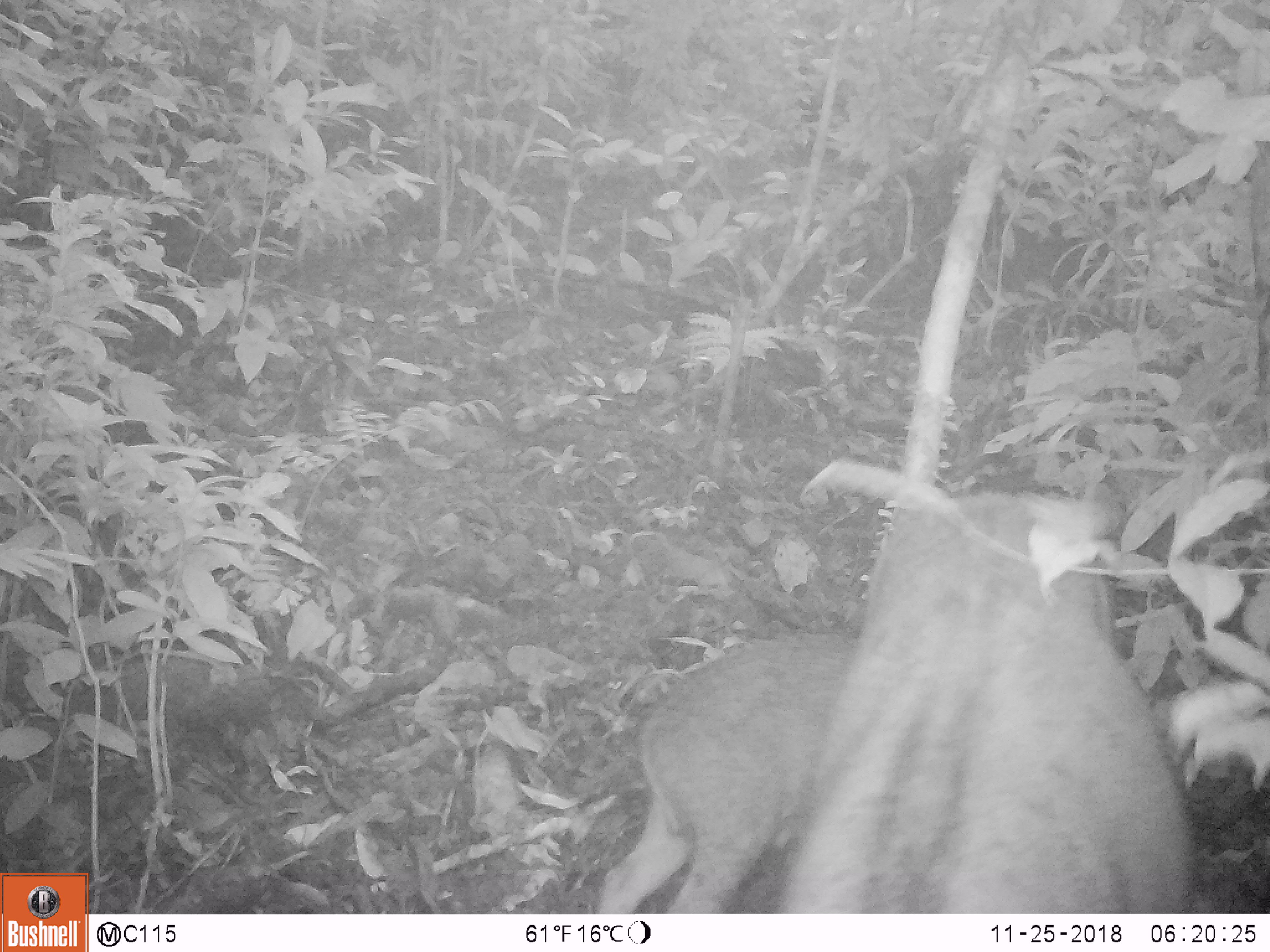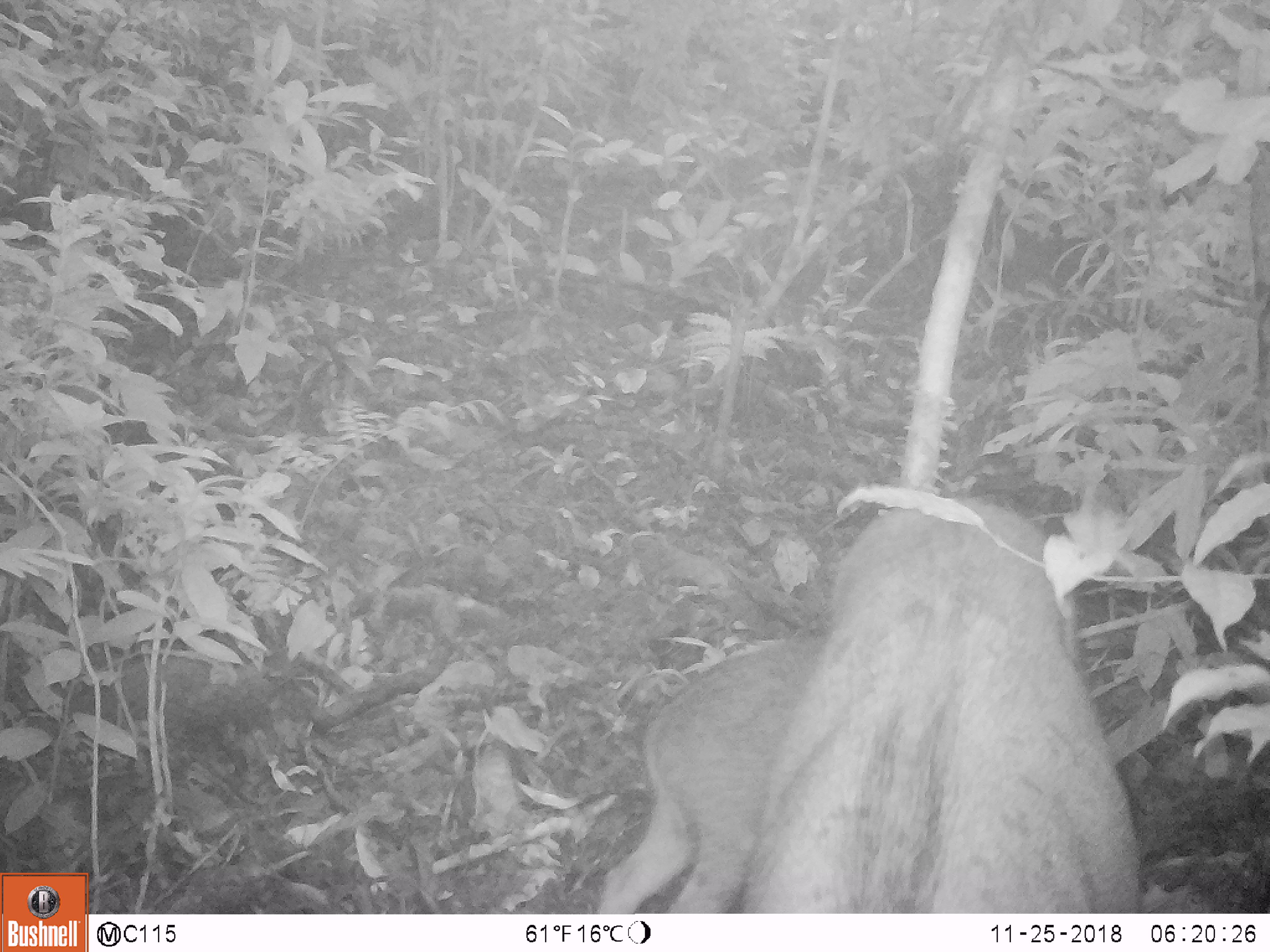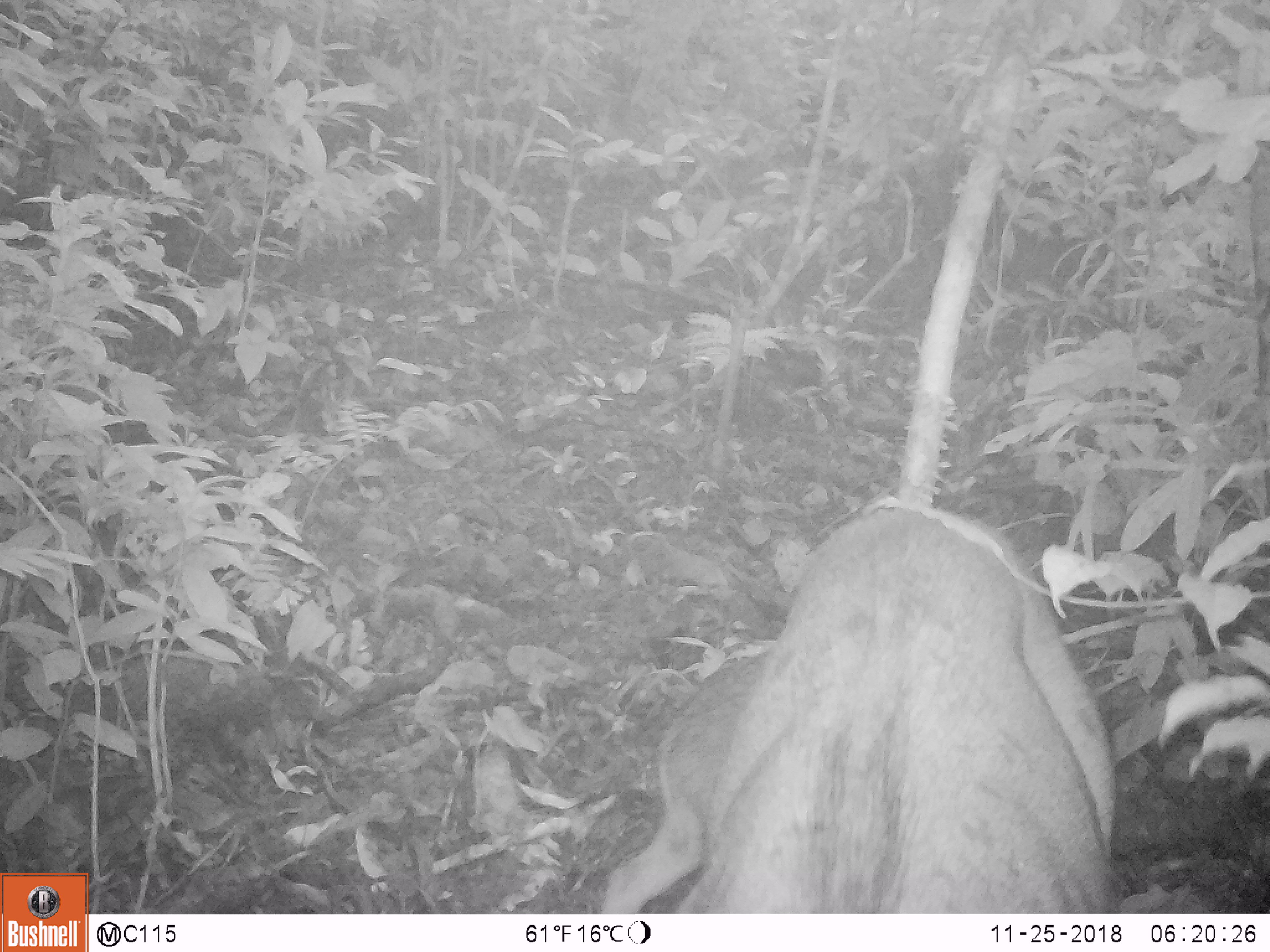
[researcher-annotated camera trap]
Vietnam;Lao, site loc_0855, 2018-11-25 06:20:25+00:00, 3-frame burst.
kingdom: Animalia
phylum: Chordata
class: Mammalia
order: Artiodactyla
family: Suidae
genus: Sus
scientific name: Sus scrofa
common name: eurasian wild pig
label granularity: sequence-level